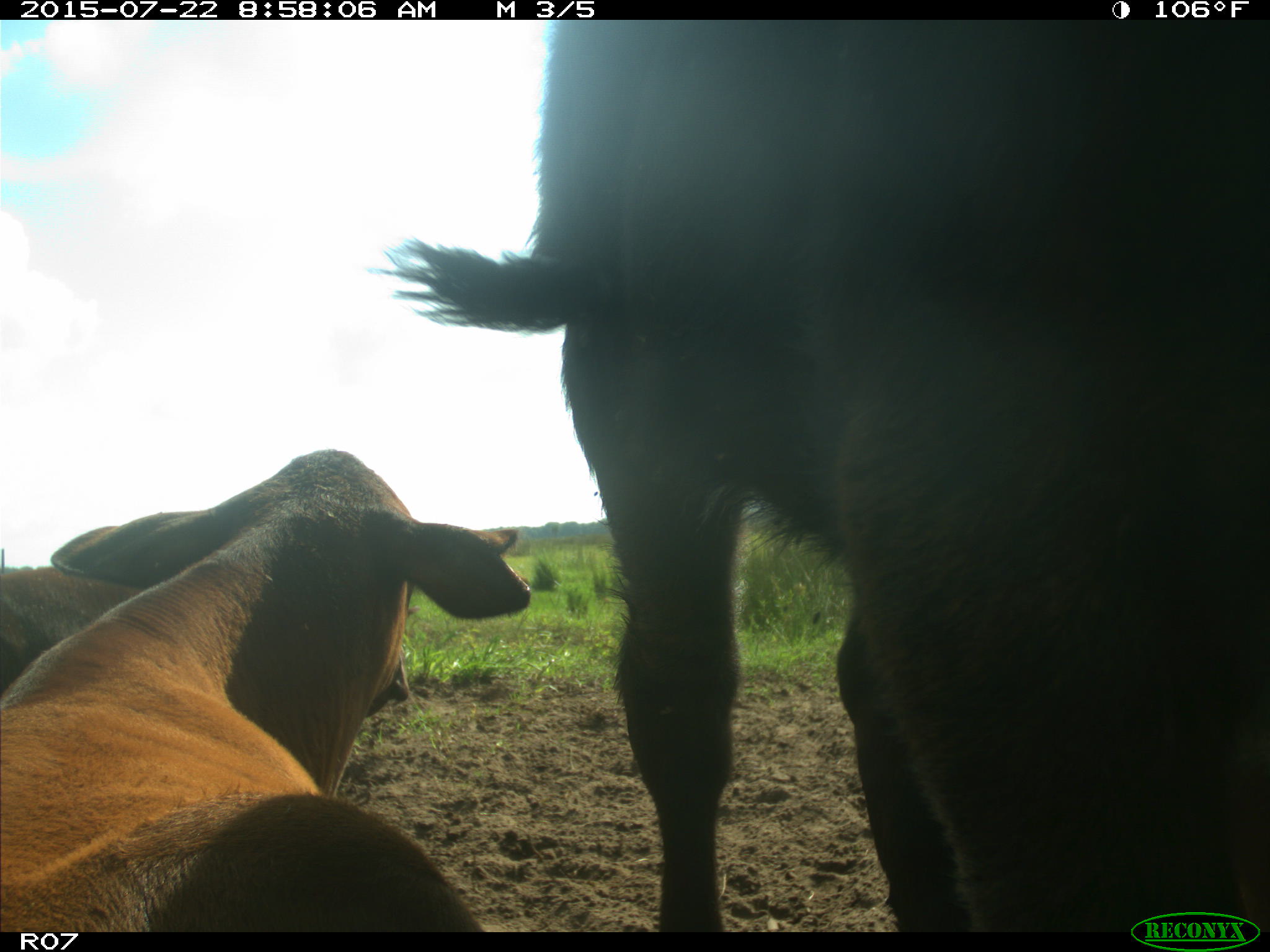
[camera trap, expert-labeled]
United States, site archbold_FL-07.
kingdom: Animalia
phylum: Chordata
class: Mammalia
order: Artiodactyla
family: Bovidae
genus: Bos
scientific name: Bos taurus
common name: domestic cow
Bos taurus (domestic cow).